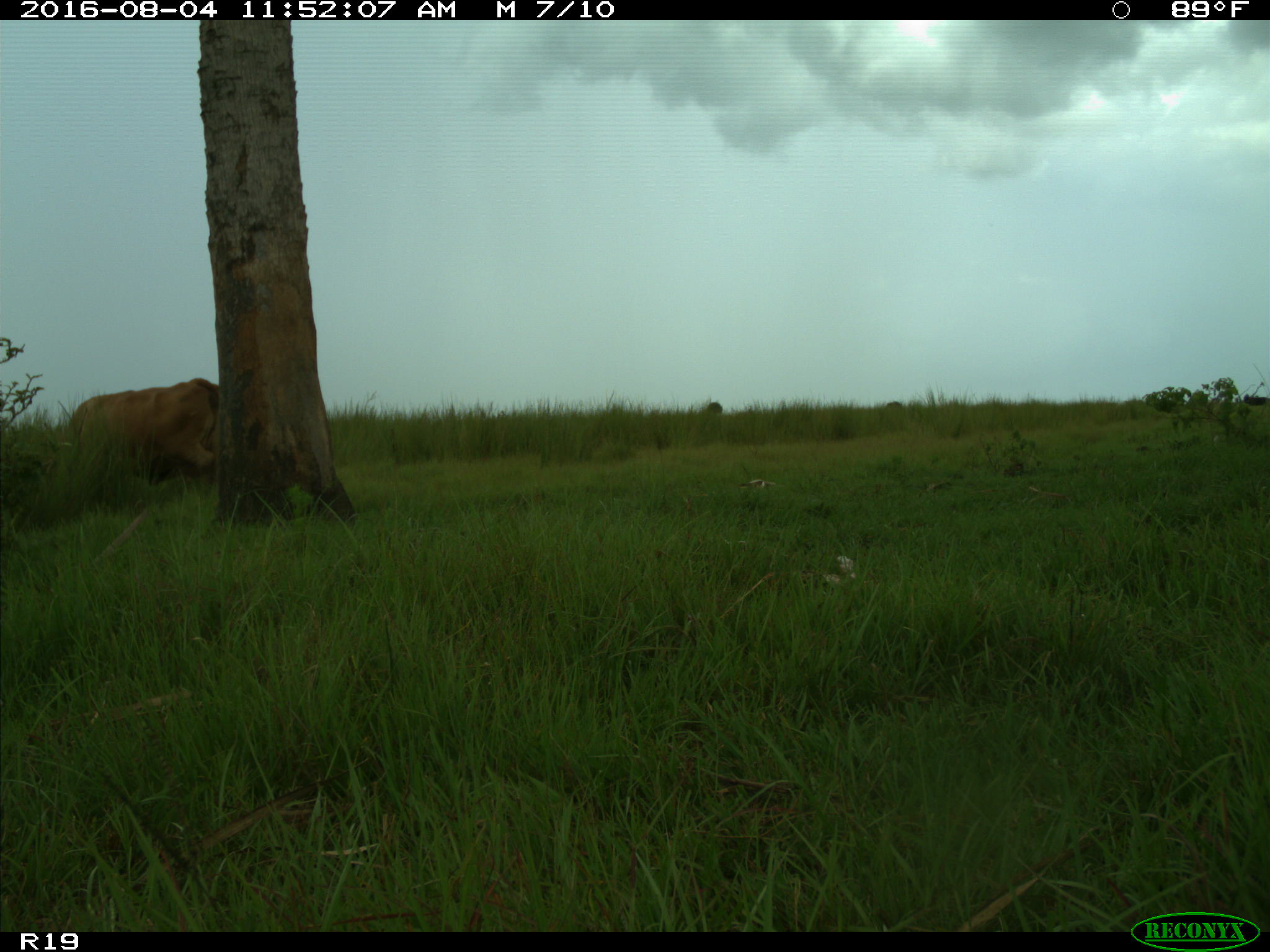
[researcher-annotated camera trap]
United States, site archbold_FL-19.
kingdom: Animalia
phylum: Chordata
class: Mammalia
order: Artiodactyla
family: Bovidae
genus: Bos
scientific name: Bos taurus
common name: domestic cow